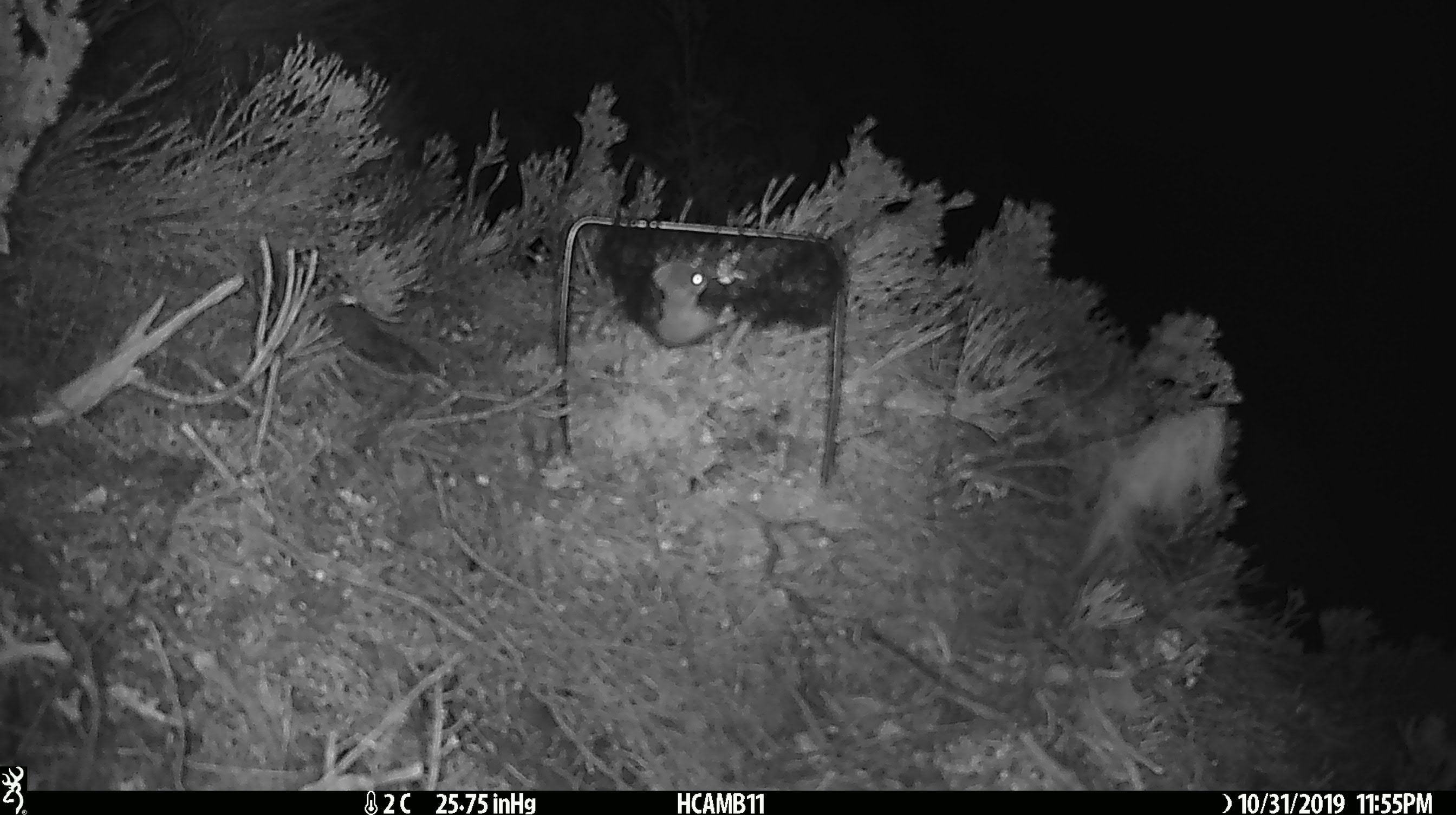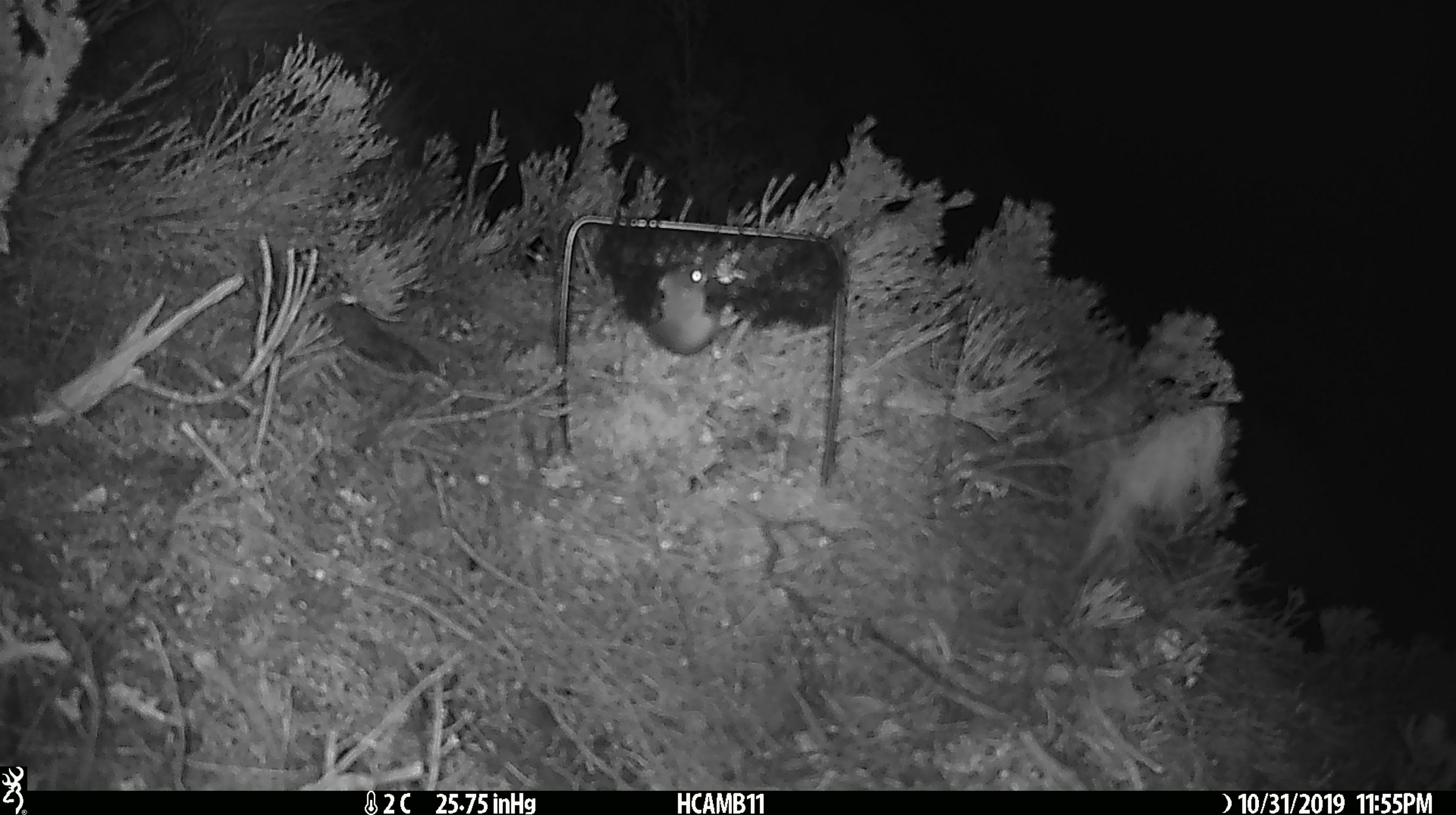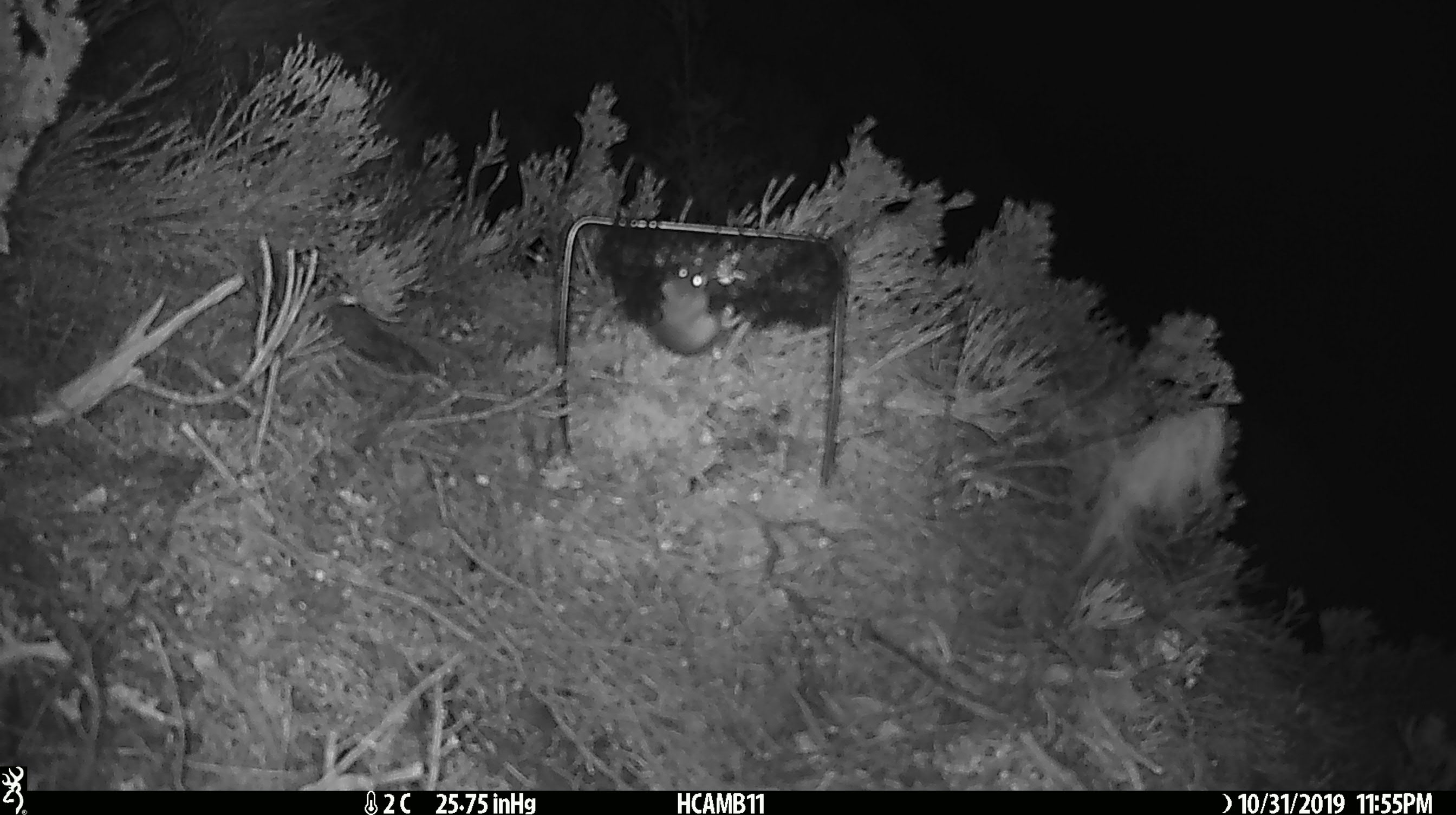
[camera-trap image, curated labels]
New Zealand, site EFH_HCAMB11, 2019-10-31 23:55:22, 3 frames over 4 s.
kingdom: Animalia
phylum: Chordata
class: Mammalia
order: Rodentia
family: Muridae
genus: Mus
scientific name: Mus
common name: mouse